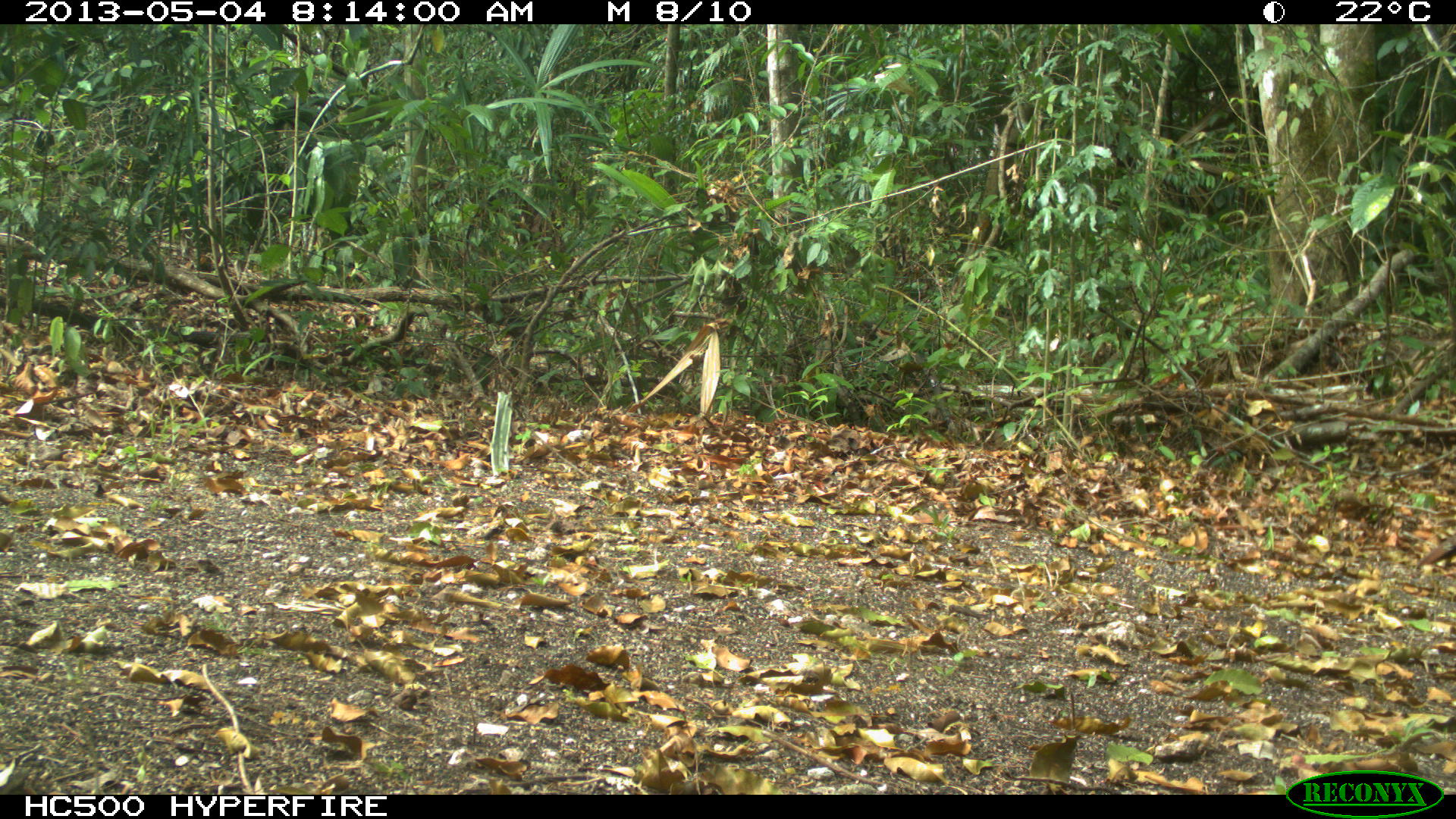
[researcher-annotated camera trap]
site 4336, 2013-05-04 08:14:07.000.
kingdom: Animalia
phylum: Chordata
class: Aves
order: Galliformes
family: Cracidae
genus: Crax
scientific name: Crax rubra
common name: great curassow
Crax rubra (great curassow), count 1, sex female.